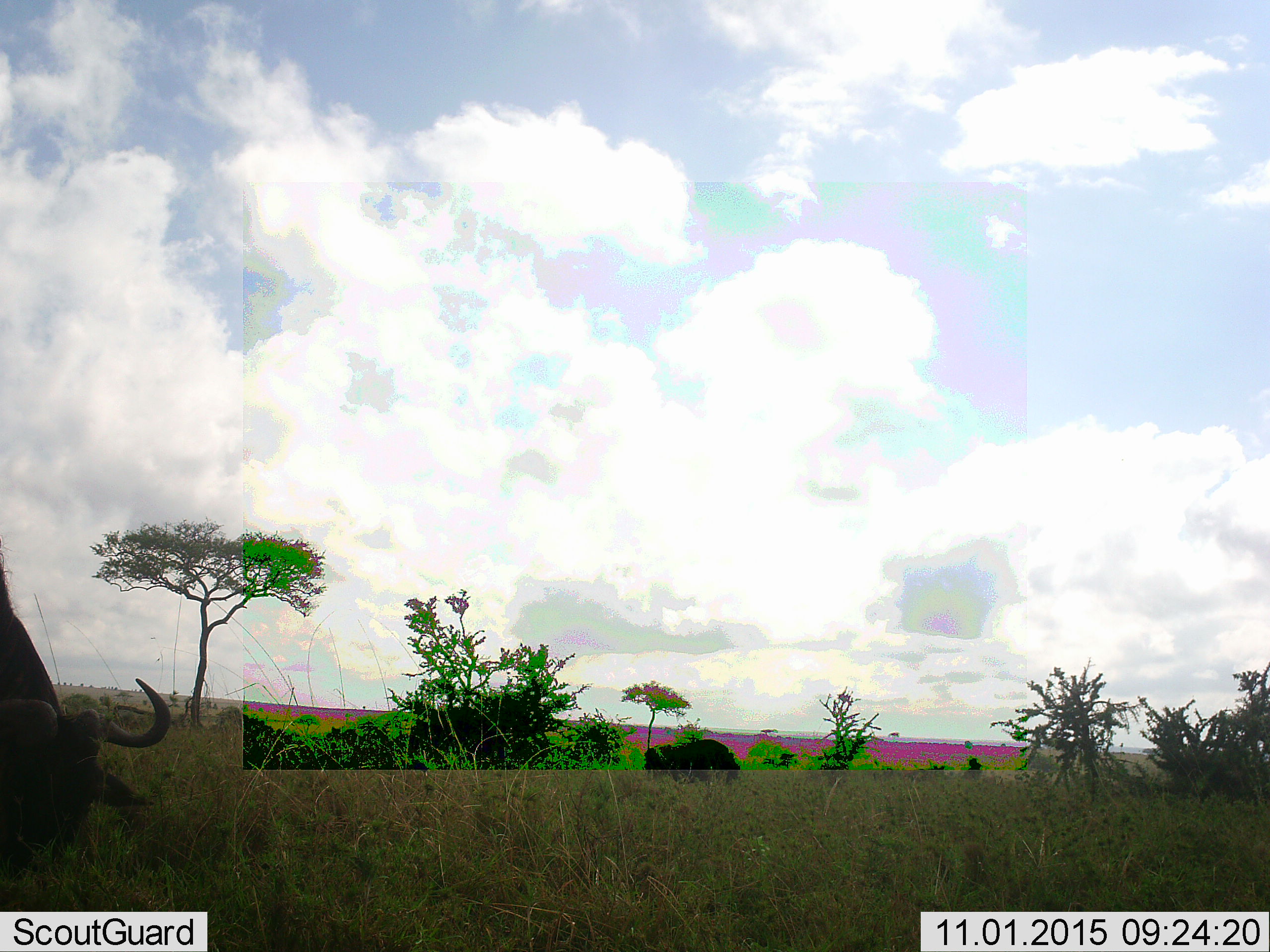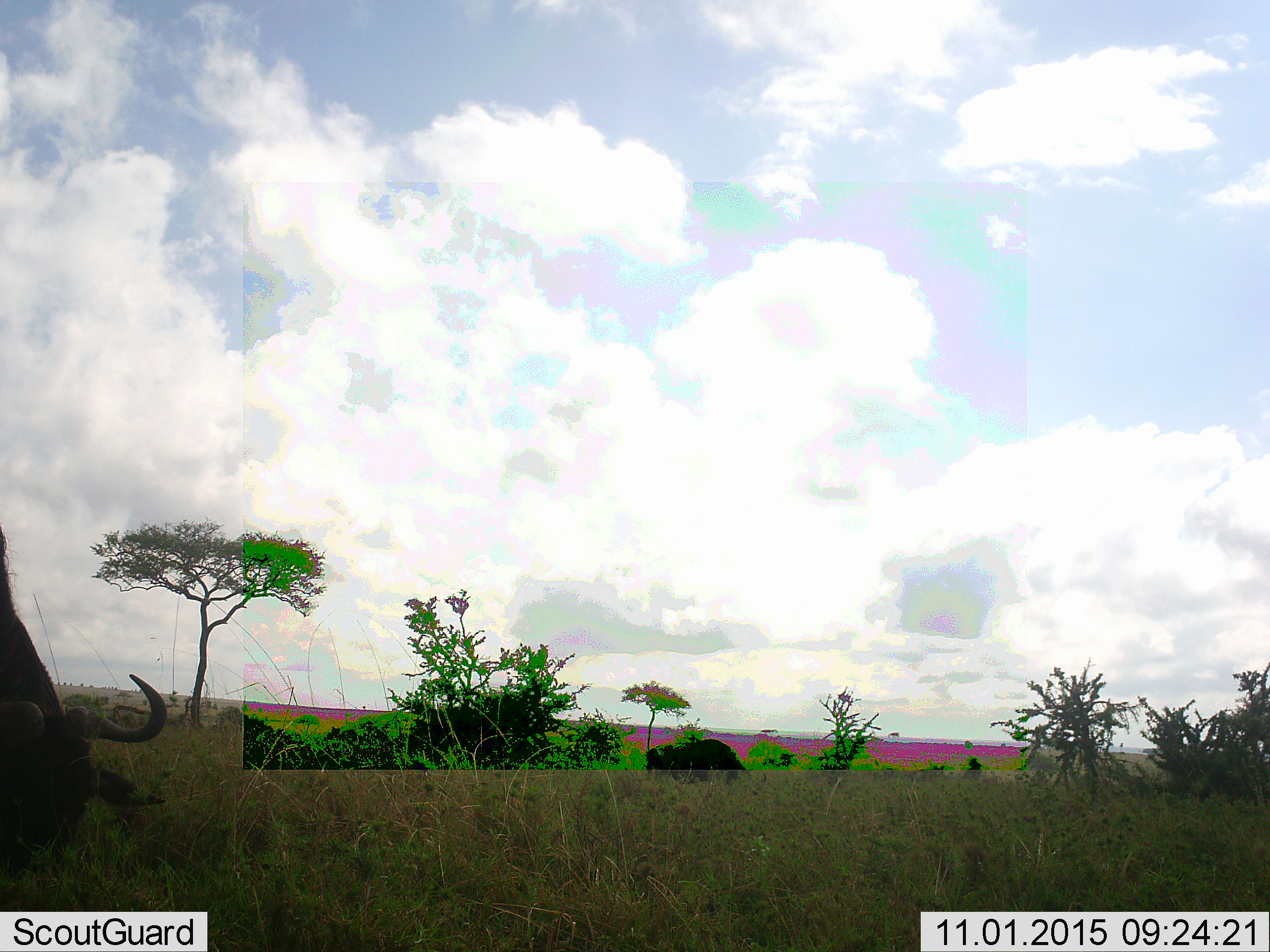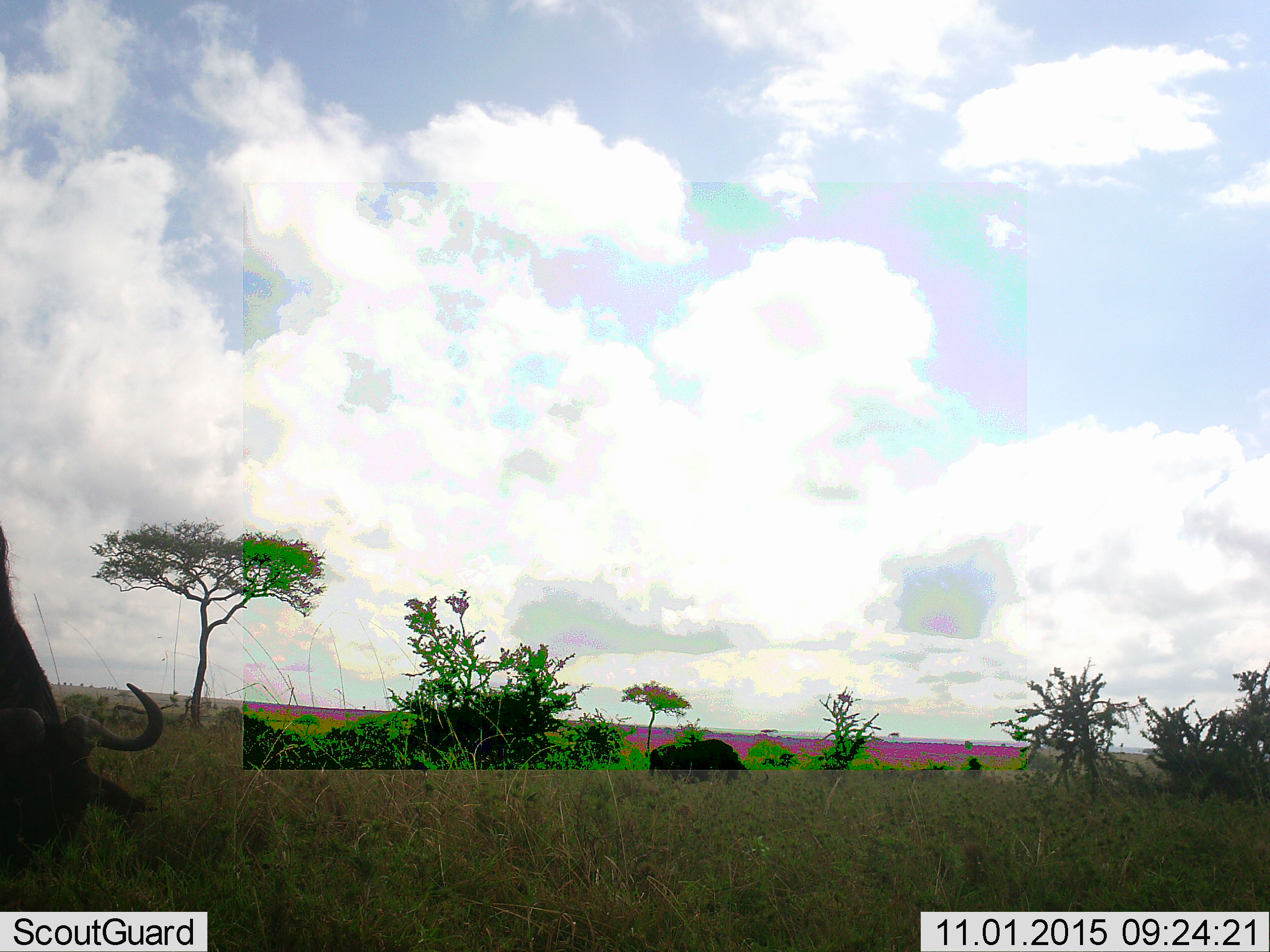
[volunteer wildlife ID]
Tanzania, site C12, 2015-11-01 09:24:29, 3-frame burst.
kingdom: Animalia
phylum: Chordata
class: Mammalia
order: Artiodactyla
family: Bovidae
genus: Syncerus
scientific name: Syncerus caffer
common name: cape buffalo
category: buffalo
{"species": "buffalo (cape buffalo) (Syncerus caffer)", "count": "2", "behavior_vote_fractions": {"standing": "20%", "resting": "0%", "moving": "0%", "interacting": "0%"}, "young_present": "0%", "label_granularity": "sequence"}